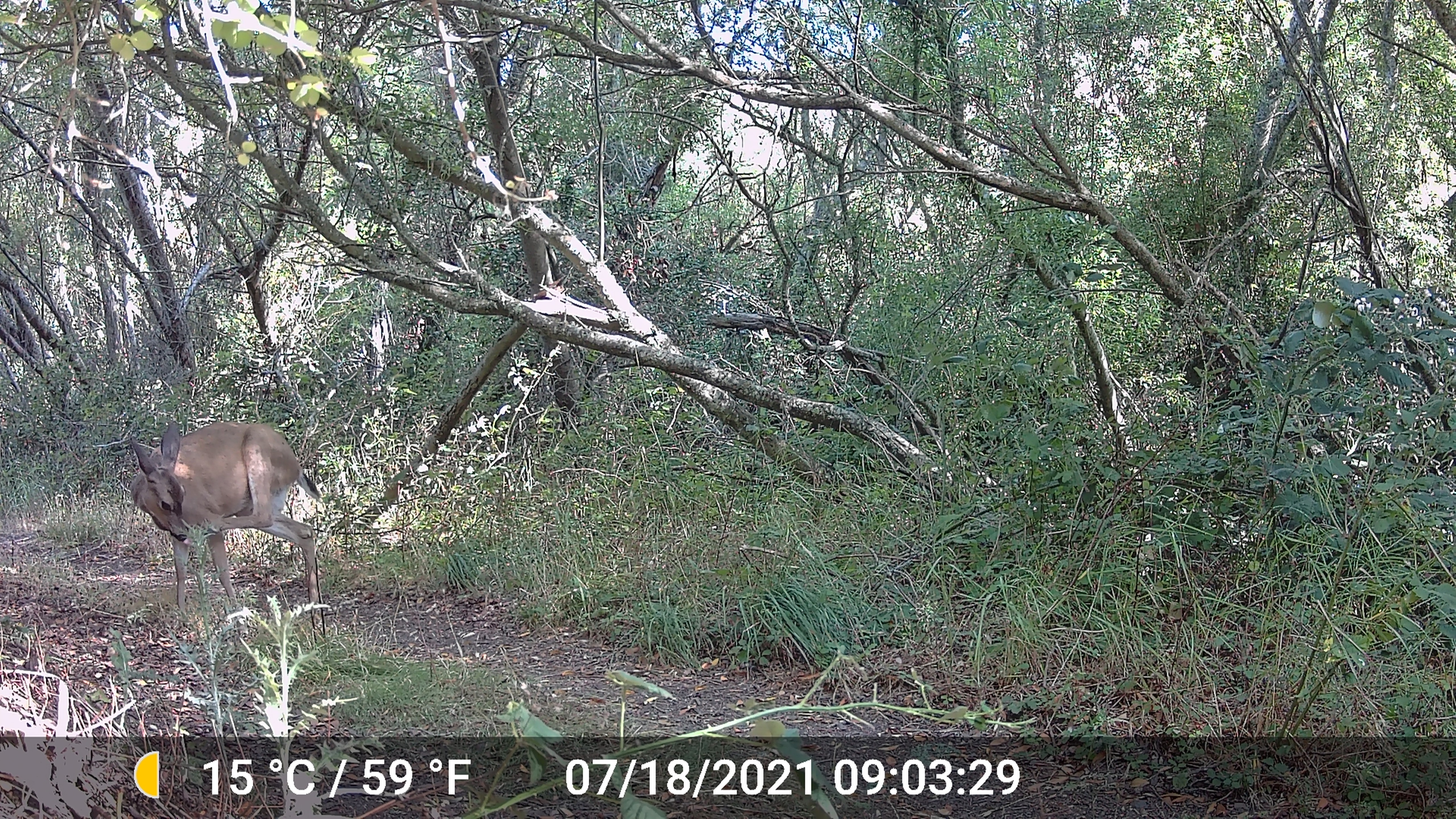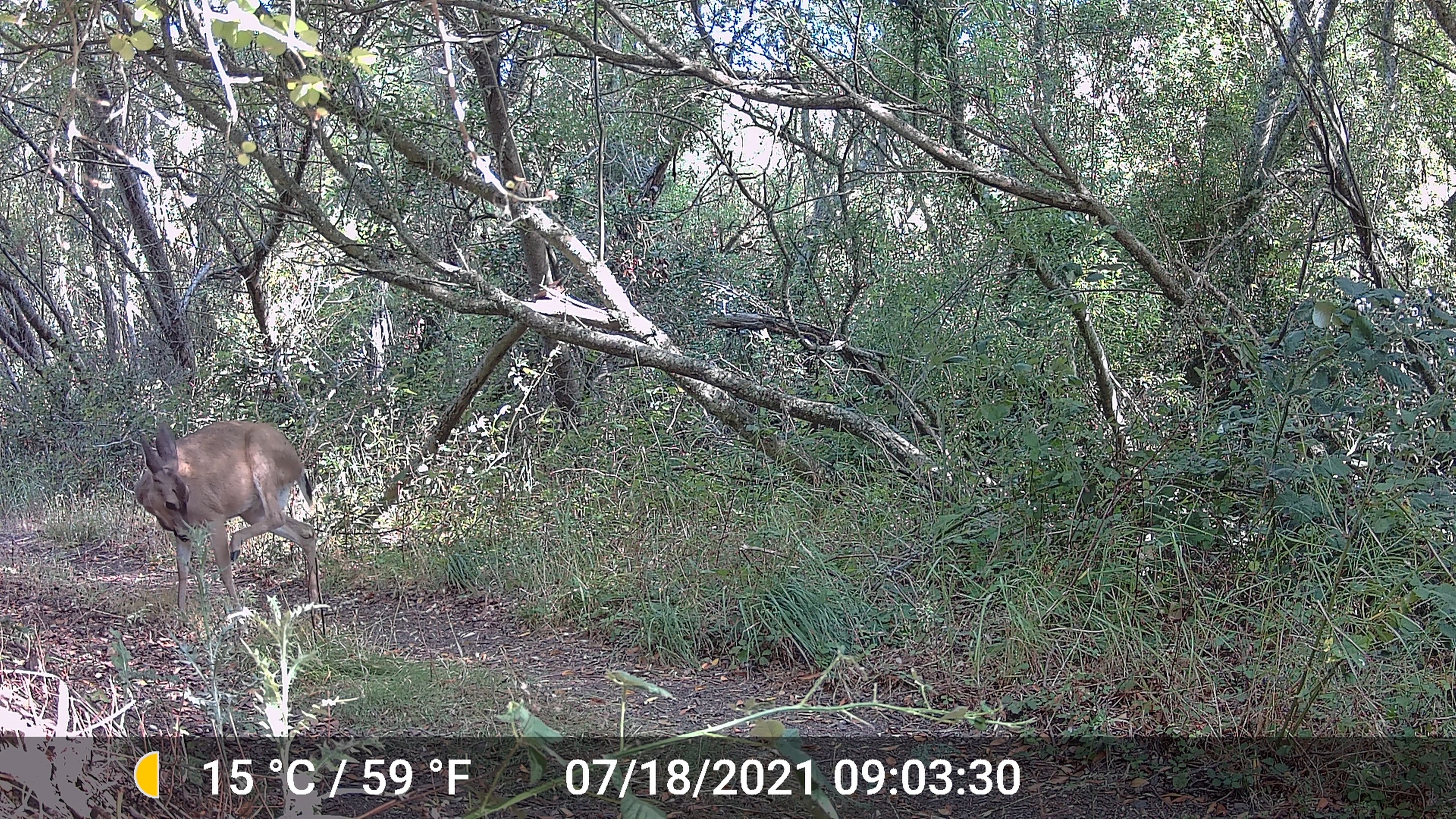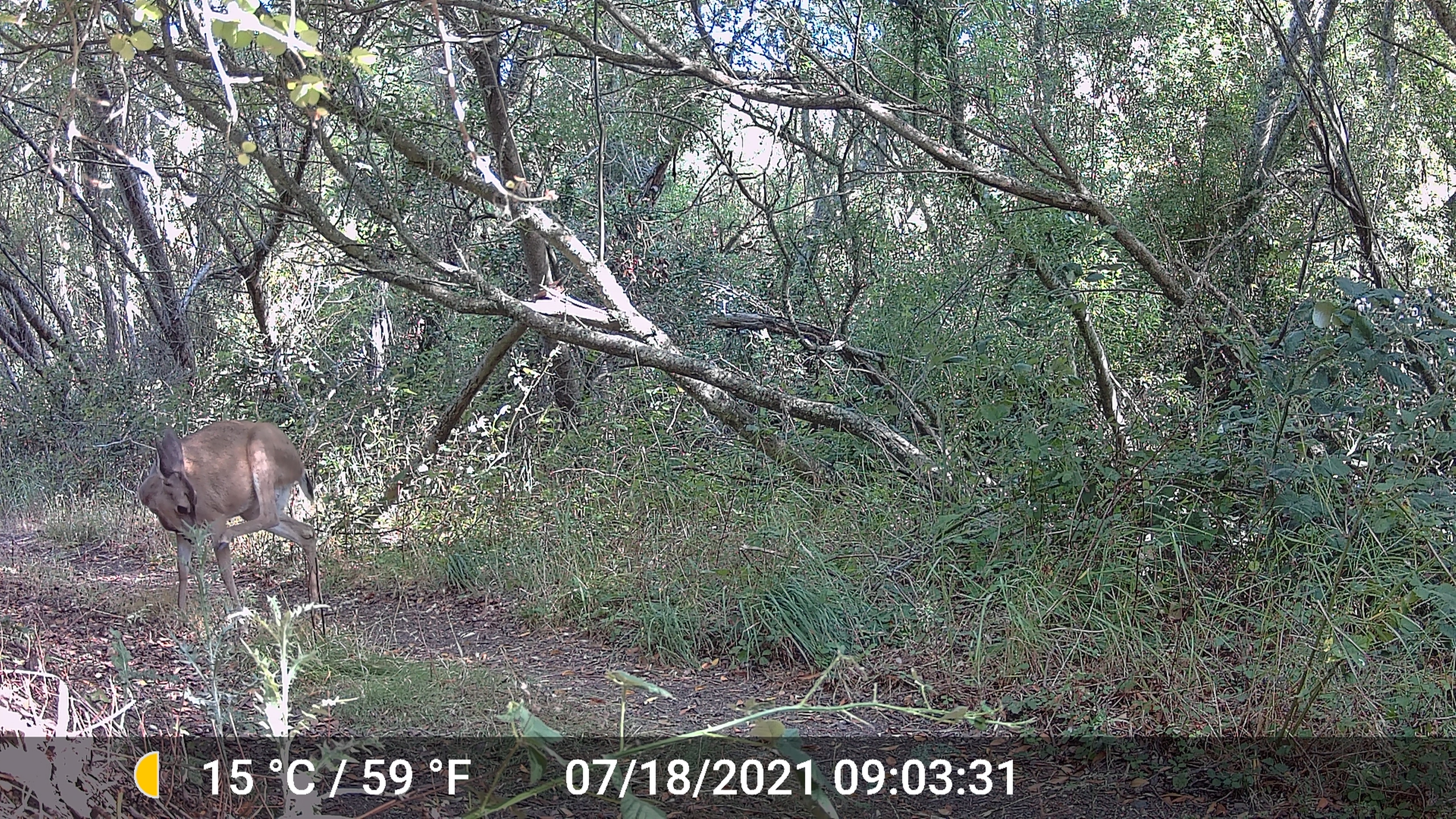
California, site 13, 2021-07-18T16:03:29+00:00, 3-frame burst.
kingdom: Animalia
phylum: Chordata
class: Mammalia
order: Artiodactyla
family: Cervidae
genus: Odocoileus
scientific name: Odocoileus hemionus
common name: mule deer